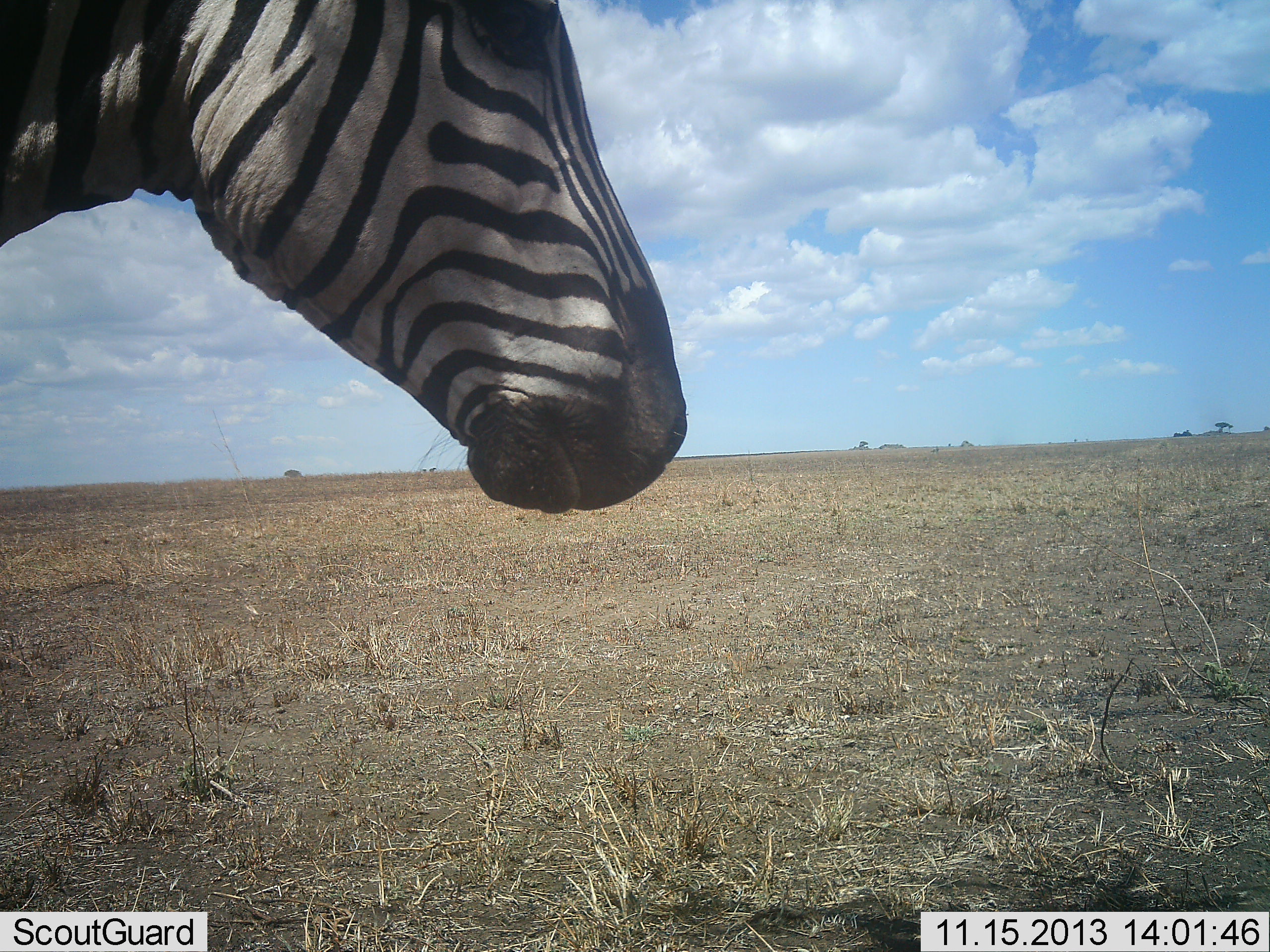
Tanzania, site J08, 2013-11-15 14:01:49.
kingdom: Animalia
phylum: Chordata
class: Mammalia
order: Perissodactyla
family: Equidae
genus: Equus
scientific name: Equus quagga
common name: plains zebra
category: zebra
Zebra (plains zebra) (Equus quagga), count 1. Behavior (volunteer vote fractions): standing 94%, resting 3%, moving 6%, interacting 0%. Young present (vote fraction): 0%. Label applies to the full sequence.